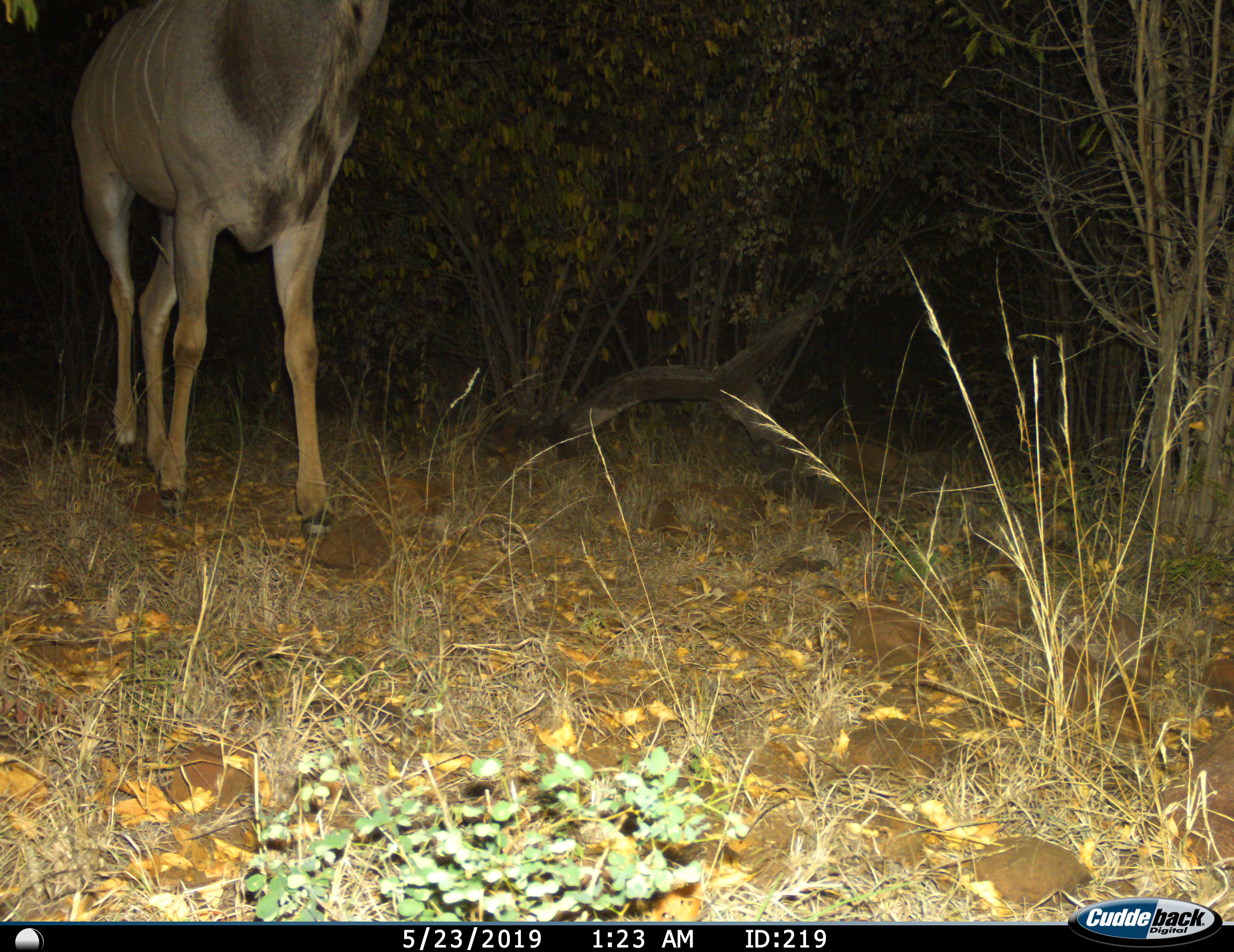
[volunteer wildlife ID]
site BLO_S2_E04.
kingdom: Animalia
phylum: Chordata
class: Mammalia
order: Artiodactyla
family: Bovidae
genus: Tragelaphus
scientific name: Tragelaphus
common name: kudu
Kudu (Tragelaphus), count 1. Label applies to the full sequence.